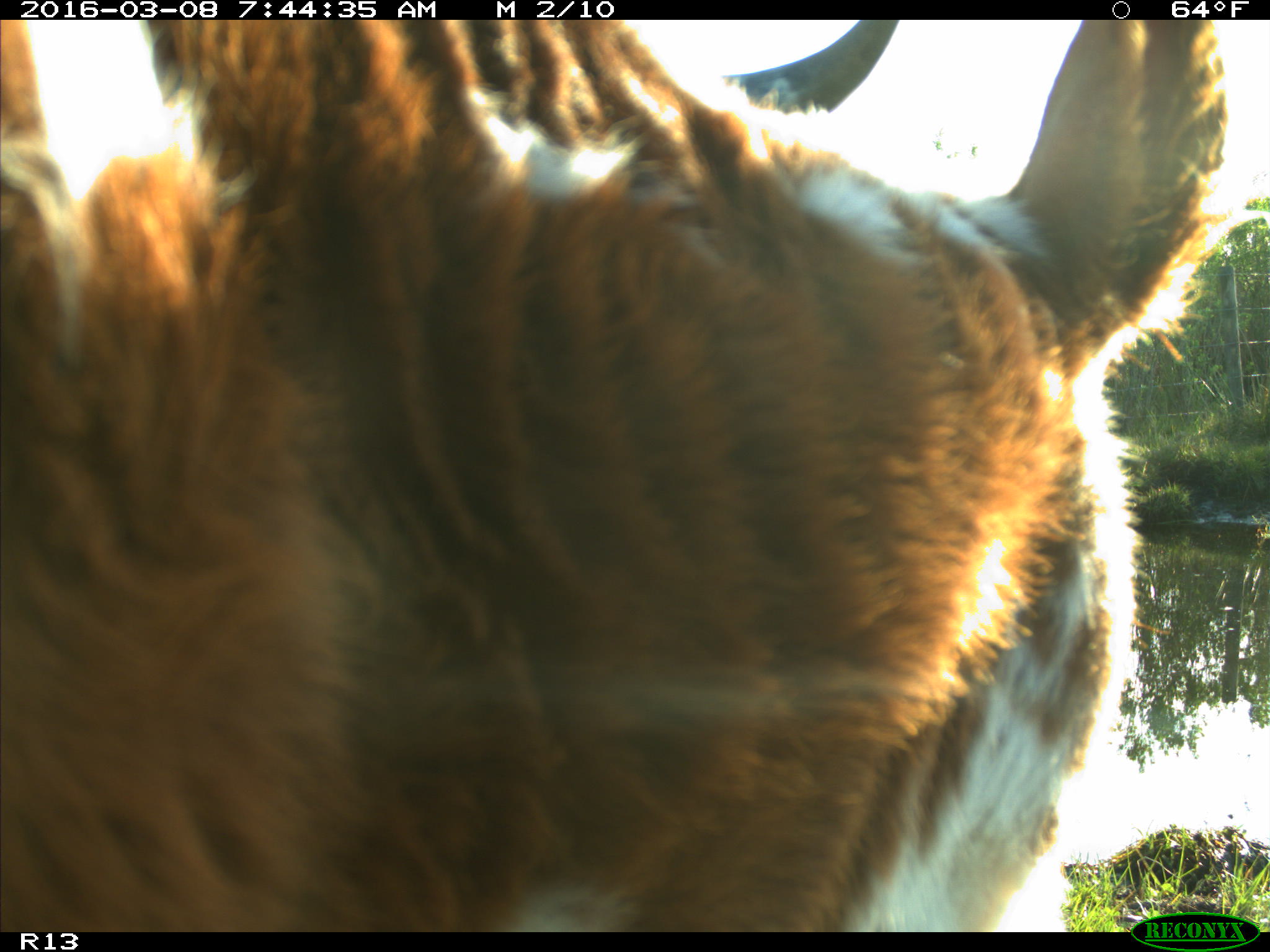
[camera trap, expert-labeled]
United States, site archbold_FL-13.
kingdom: Animalia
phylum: Chordata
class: Mammalia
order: Artiodactyla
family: Bovidae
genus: Bos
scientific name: Bos taurus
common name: domestic cow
Bos taurus (domestic cow).